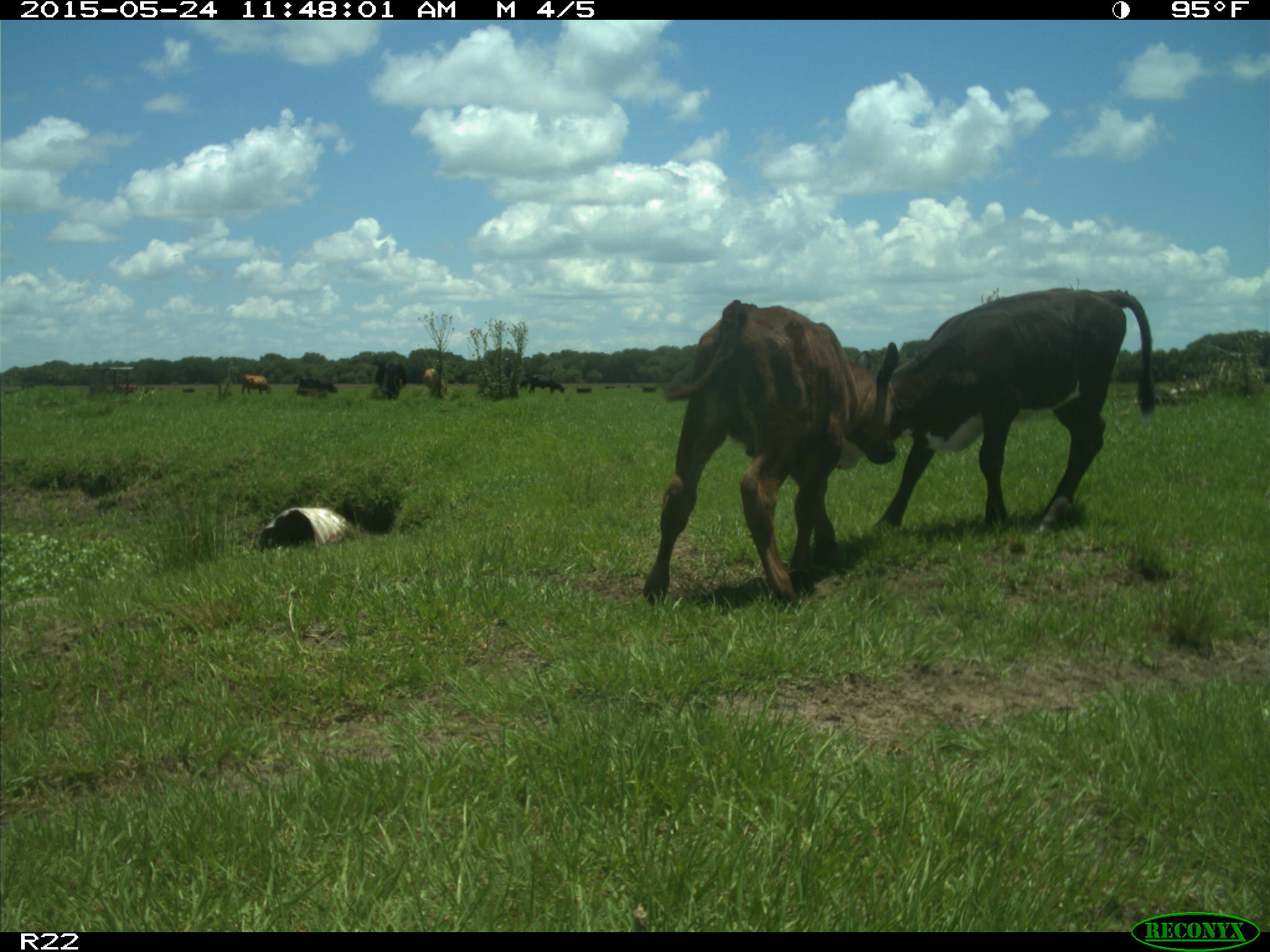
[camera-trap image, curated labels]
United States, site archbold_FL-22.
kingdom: Animalia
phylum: Chordata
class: Mammalia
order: Artiodactyla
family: Bovidae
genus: Bos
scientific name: Bos taurus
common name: domestic cow